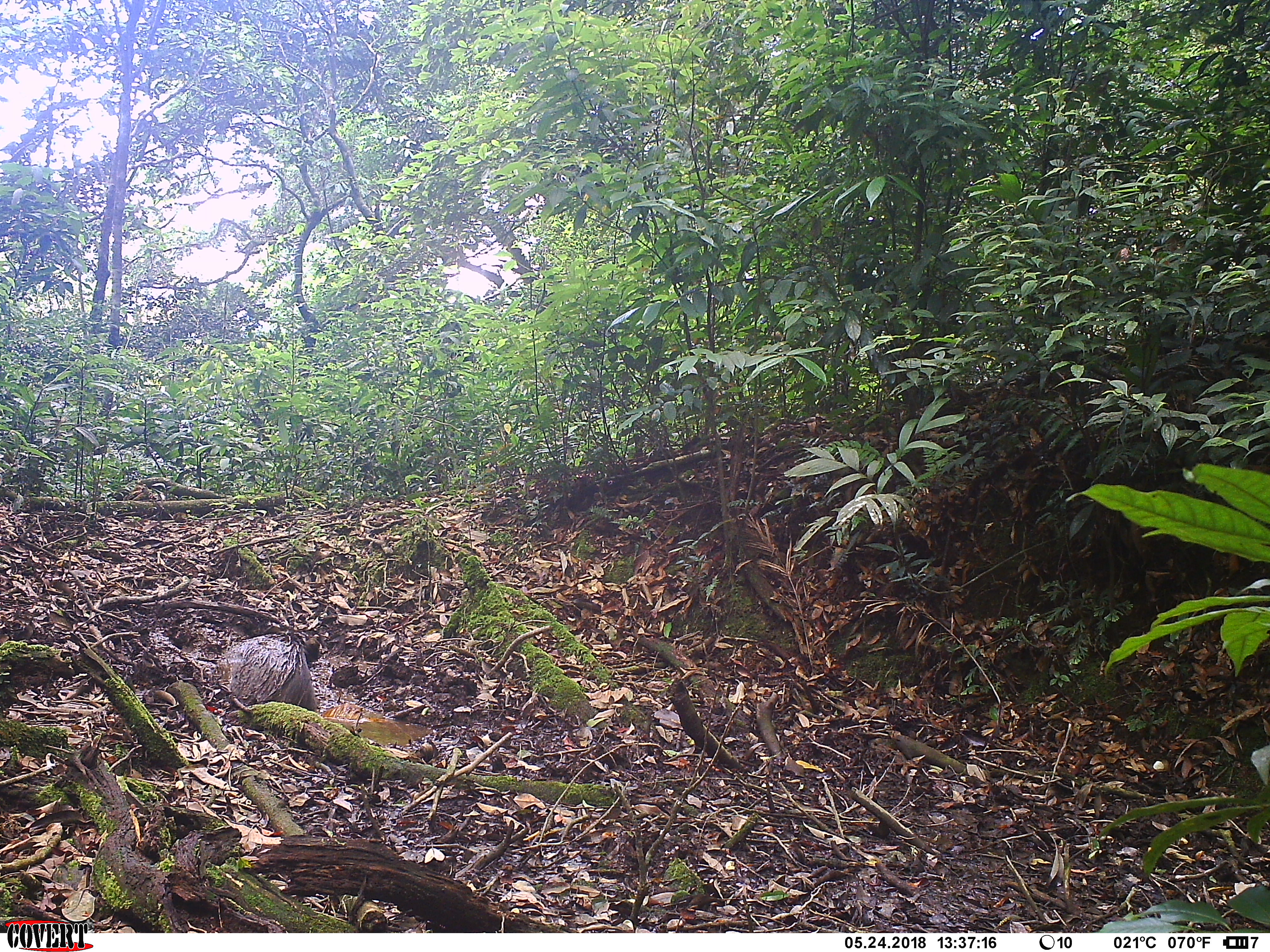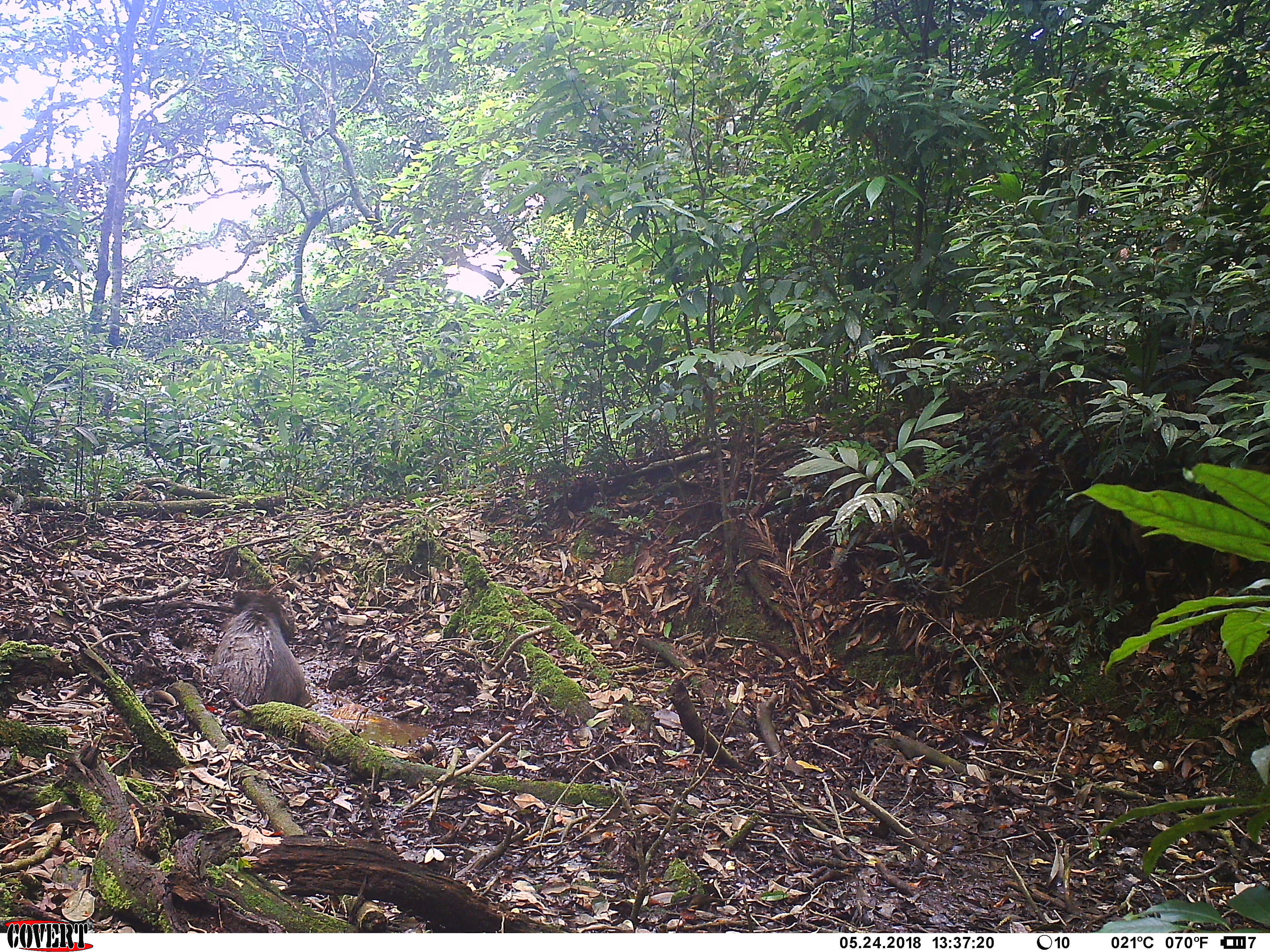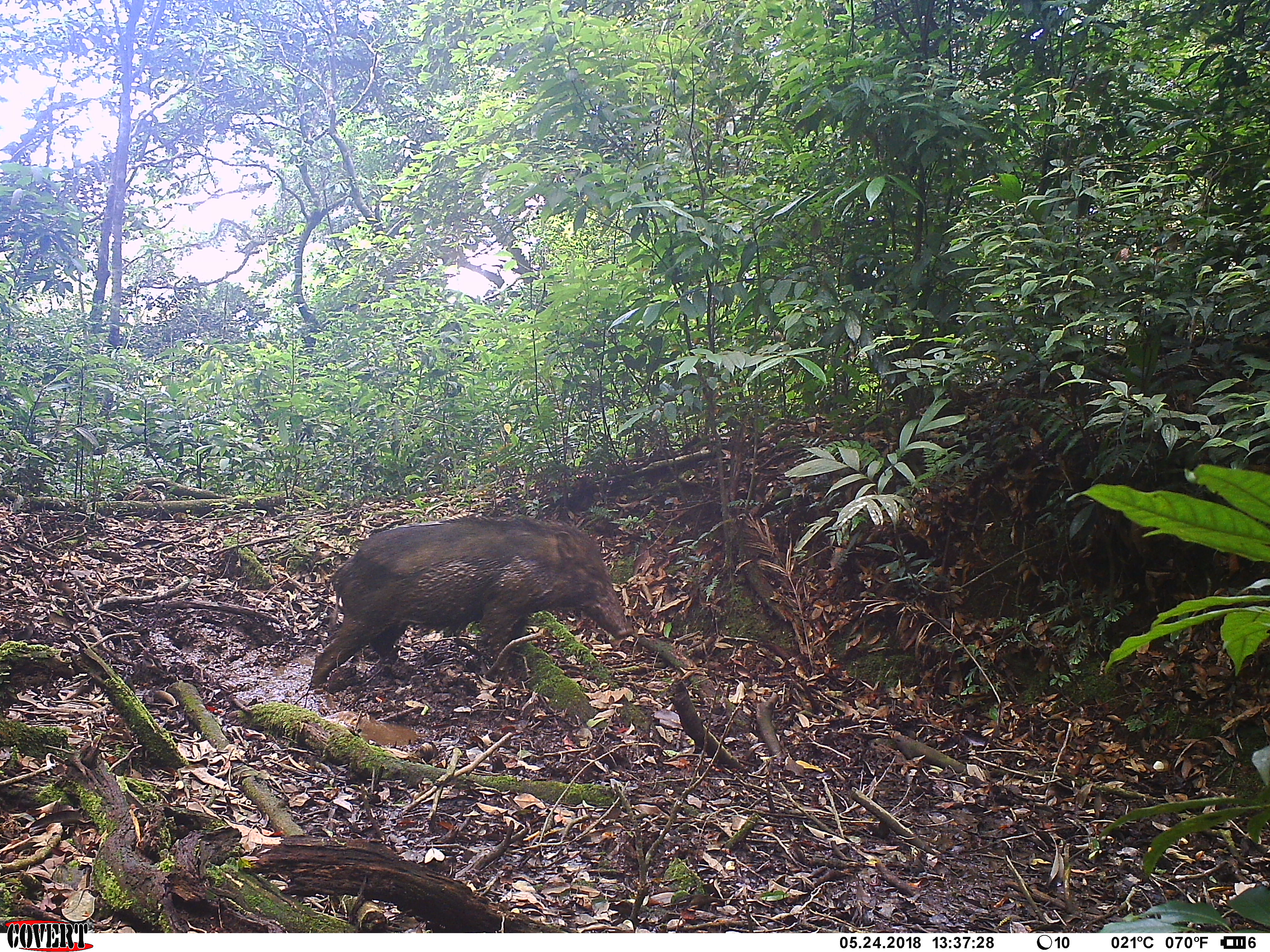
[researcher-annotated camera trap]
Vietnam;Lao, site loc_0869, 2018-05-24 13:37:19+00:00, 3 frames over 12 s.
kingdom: Animalia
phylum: Chordata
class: Mammalia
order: Artiodactyla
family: Suidae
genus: Sus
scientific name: Sus scrofa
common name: eurasian wild pig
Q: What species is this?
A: Eurasian wild pig (Sus scrofa).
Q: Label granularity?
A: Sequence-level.